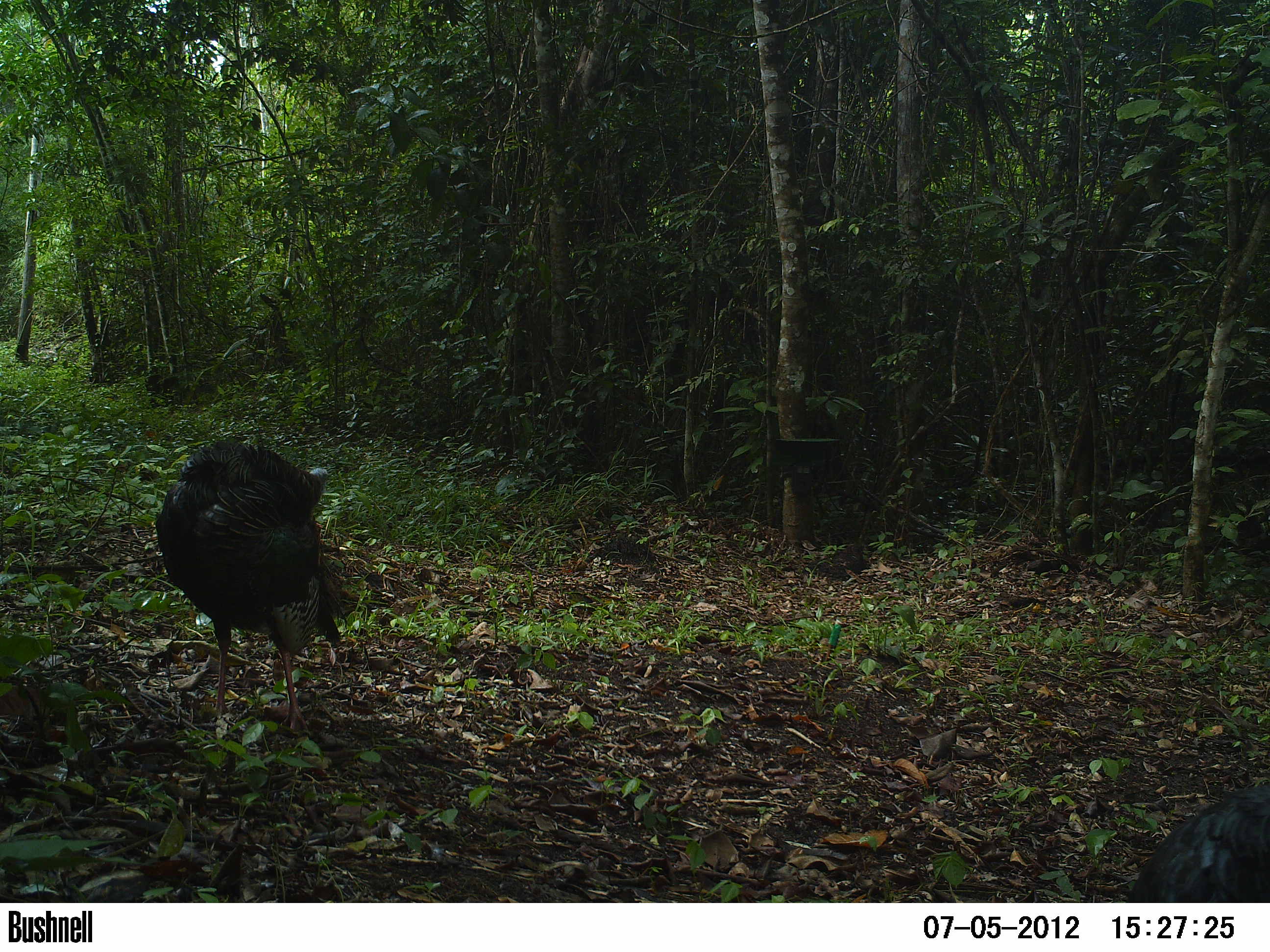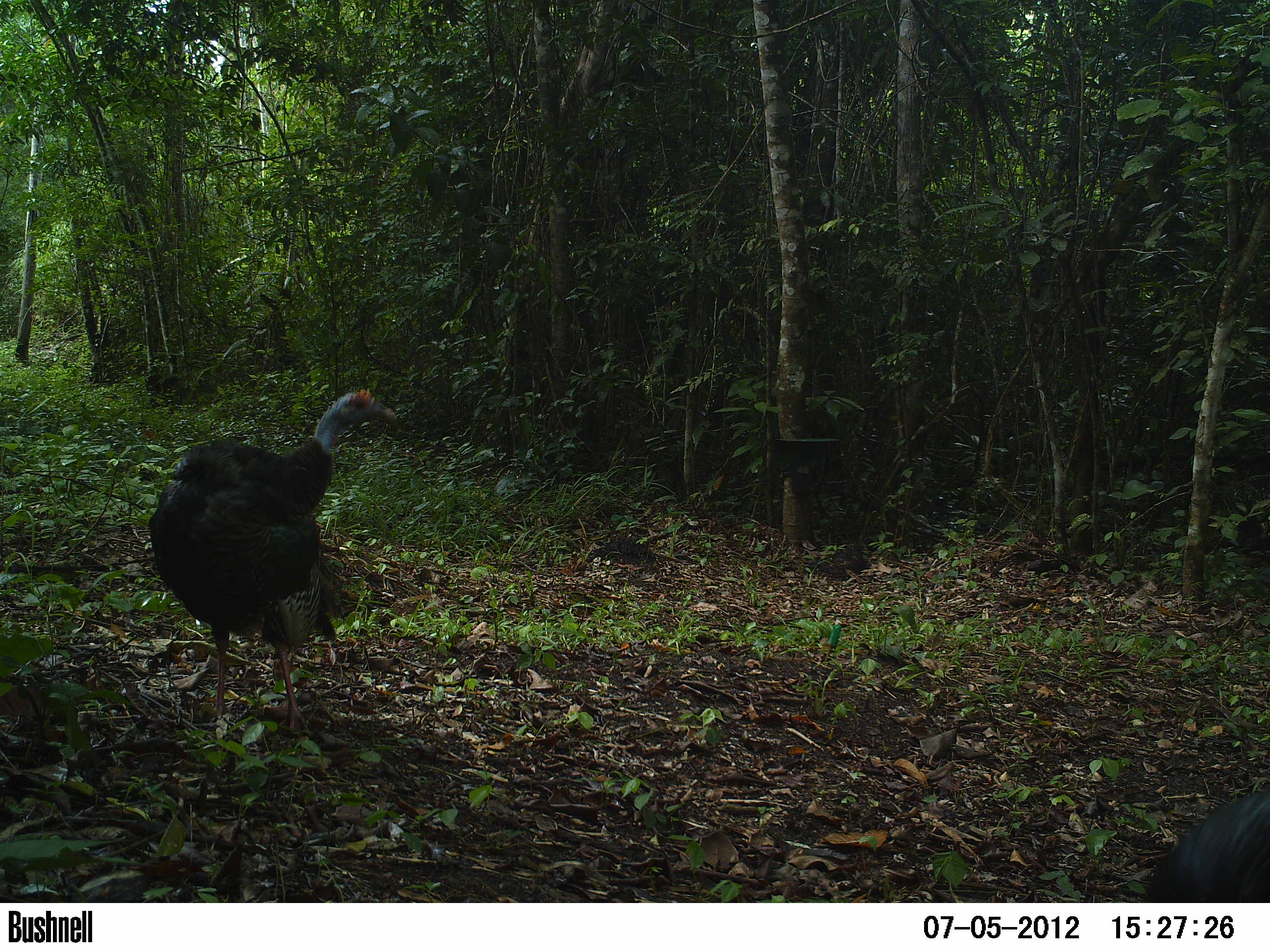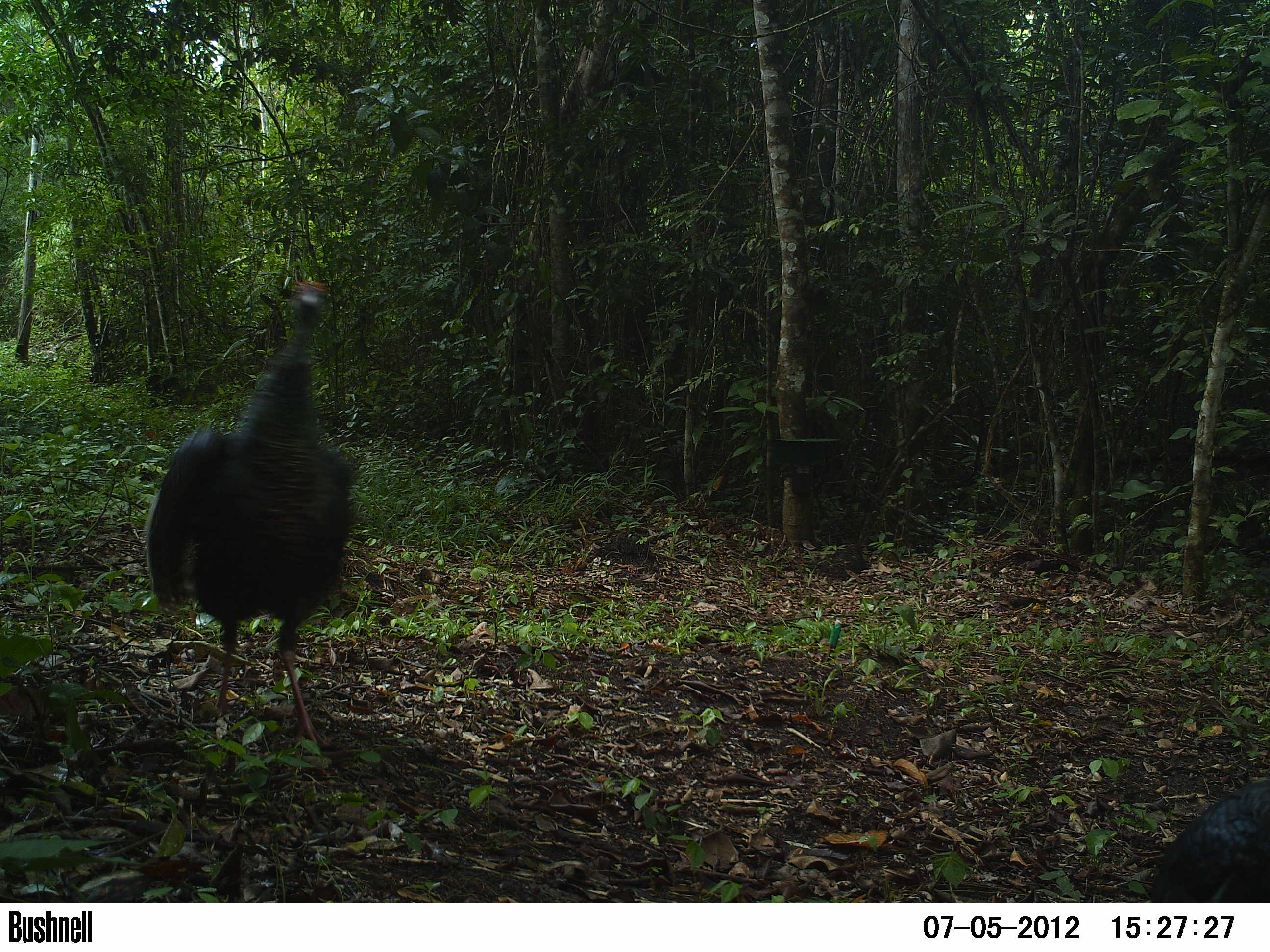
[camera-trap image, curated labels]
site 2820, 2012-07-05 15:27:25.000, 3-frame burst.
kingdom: Animalia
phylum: Chordata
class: Aves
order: Galliformes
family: Phasianidae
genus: Meleagris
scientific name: Meleagris ocellata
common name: ocellated turkey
Meleagris ocellata (ocellated turkey), count 1, age adult.